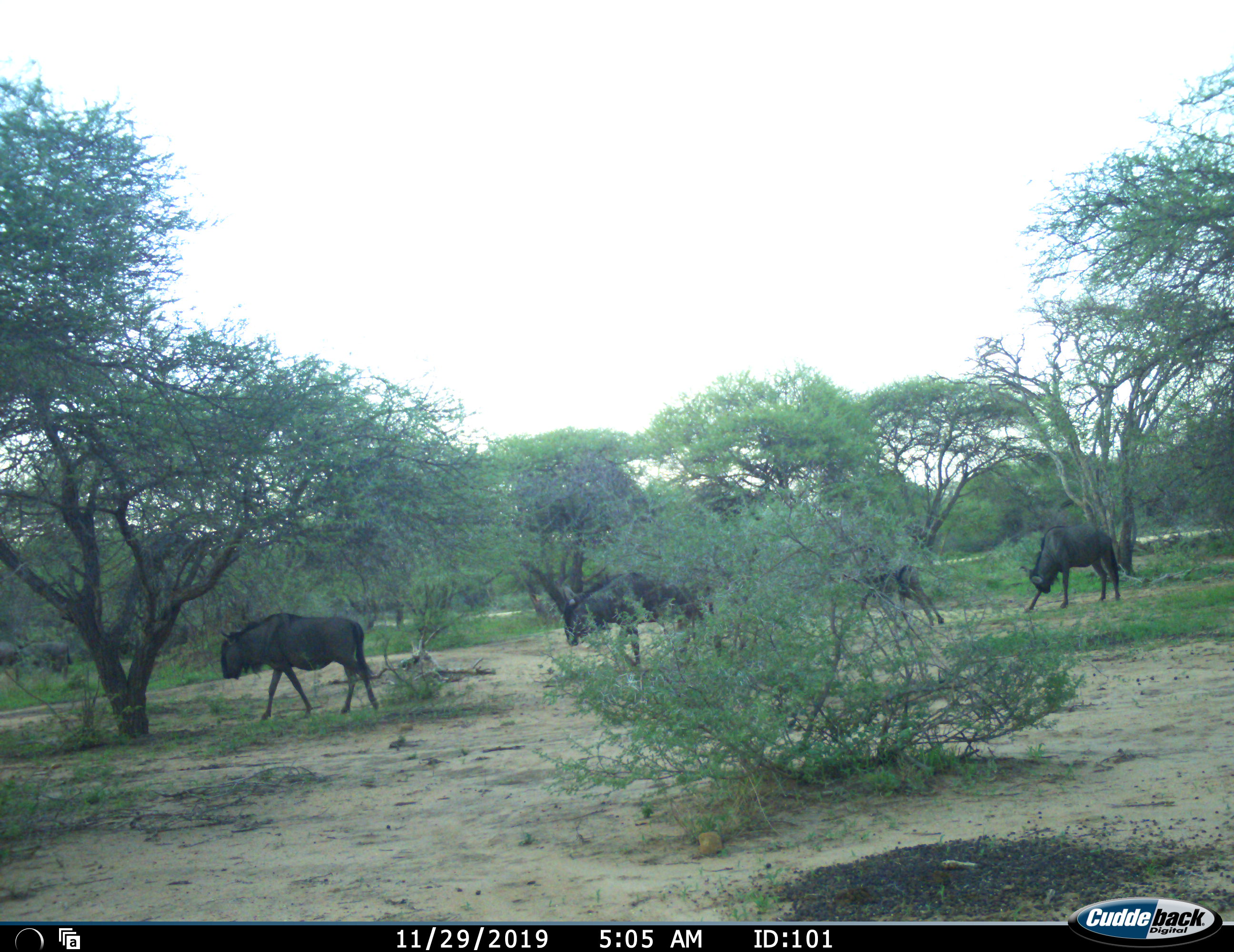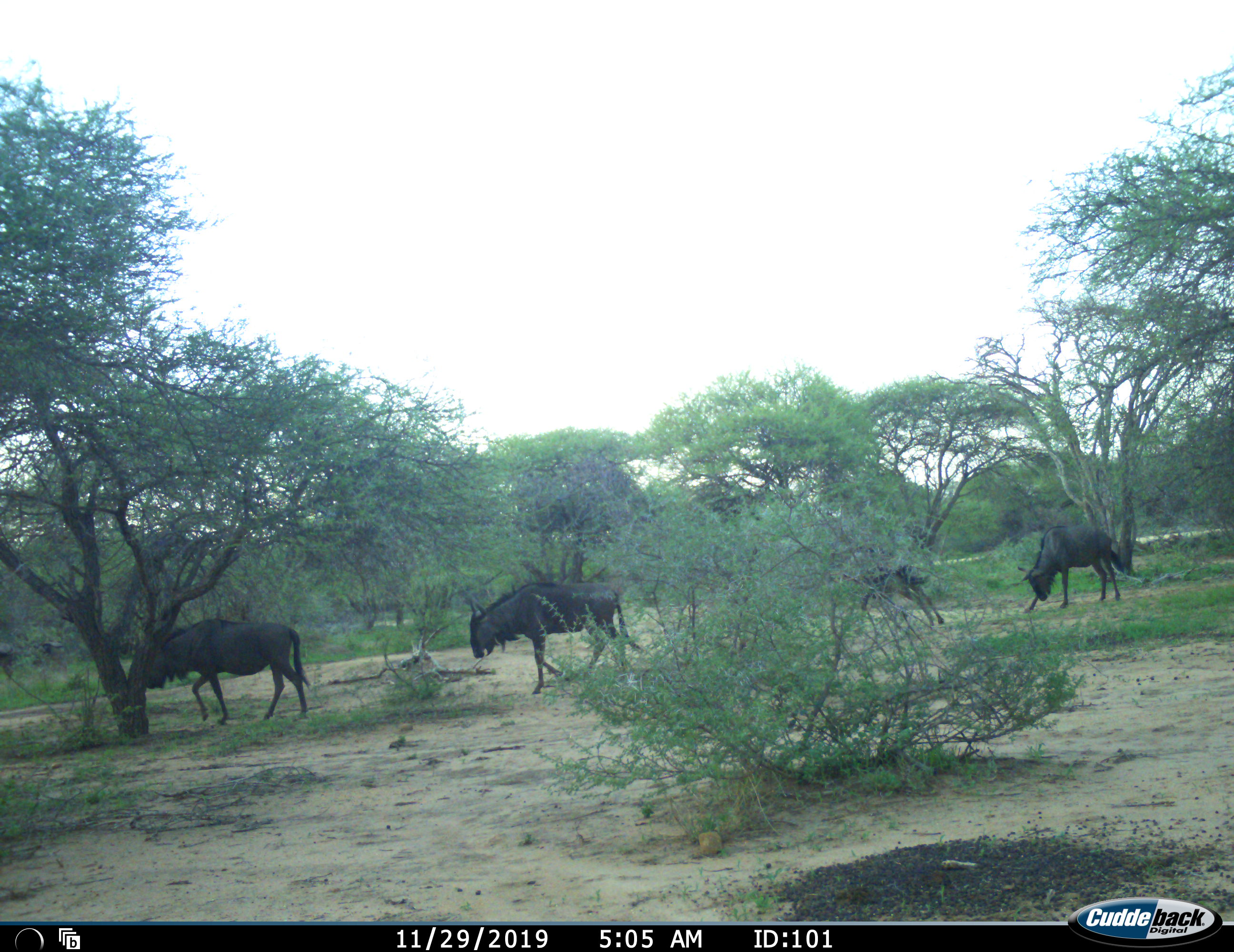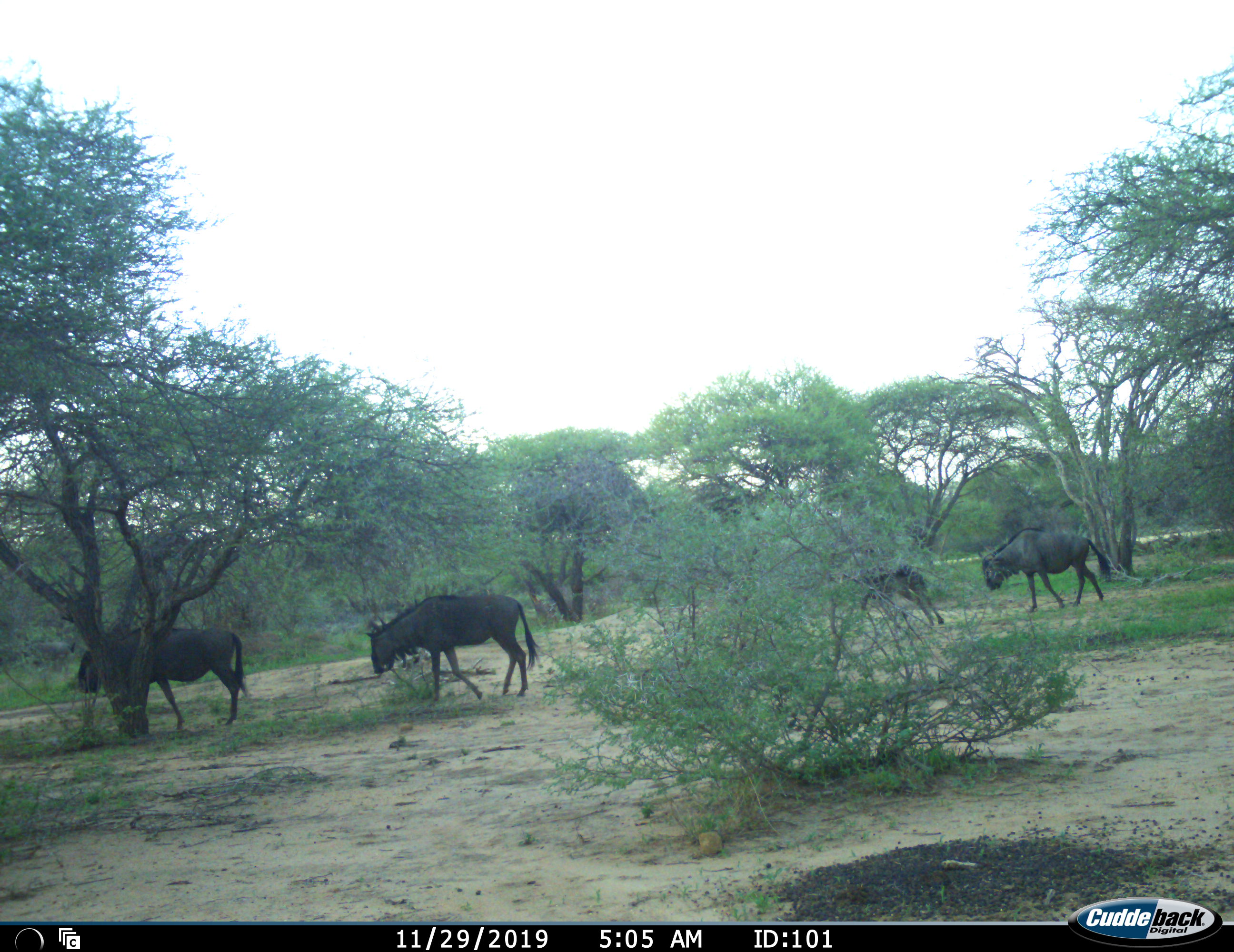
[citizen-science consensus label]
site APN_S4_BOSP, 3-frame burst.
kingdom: Animalia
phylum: Chordata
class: Mammalia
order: Artiodactyla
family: Bovidae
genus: Connochaetes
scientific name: Connochaetes taurinus taurinus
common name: blue wildebeest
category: wildebeestblue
Wildebeestblue (blue wildebeest) (Connochaetes taurinus taurinus), count 4. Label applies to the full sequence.